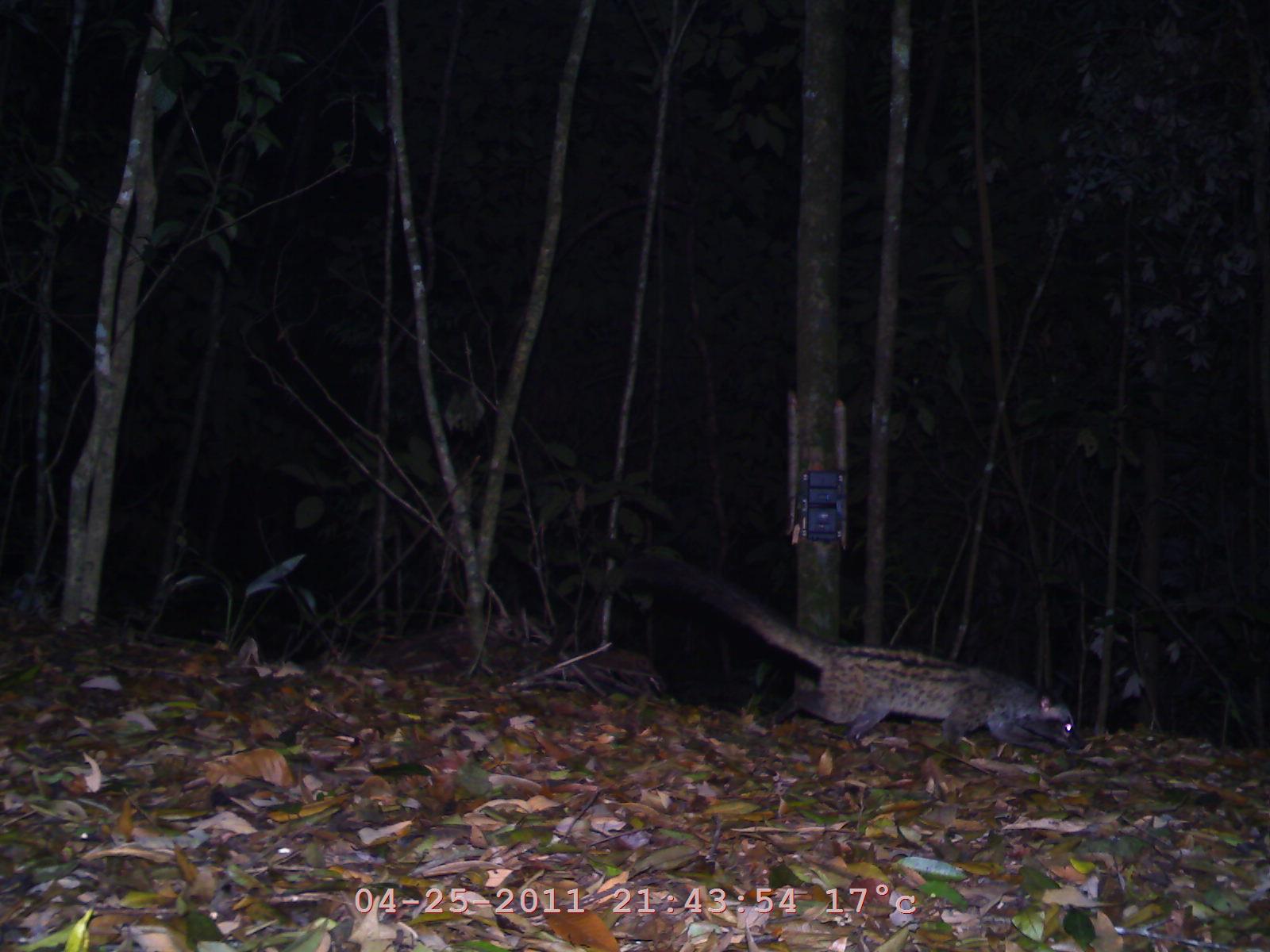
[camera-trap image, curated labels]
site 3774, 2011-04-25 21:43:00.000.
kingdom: Animalia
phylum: Chordata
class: Mammalia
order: Carnivora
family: Viverridae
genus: Paradoxurus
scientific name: Paradoxurus hermaphroditus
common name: asian palm civet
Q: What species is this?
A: Paradoxurus hermaphroditus (asian palm civet).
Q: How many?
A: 1.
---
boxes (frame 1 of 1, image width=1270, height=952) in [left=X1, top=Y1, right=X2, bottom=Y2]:
paradoxurus hermaphroditus: [left=630, top=543, right=1077, bottom=766]